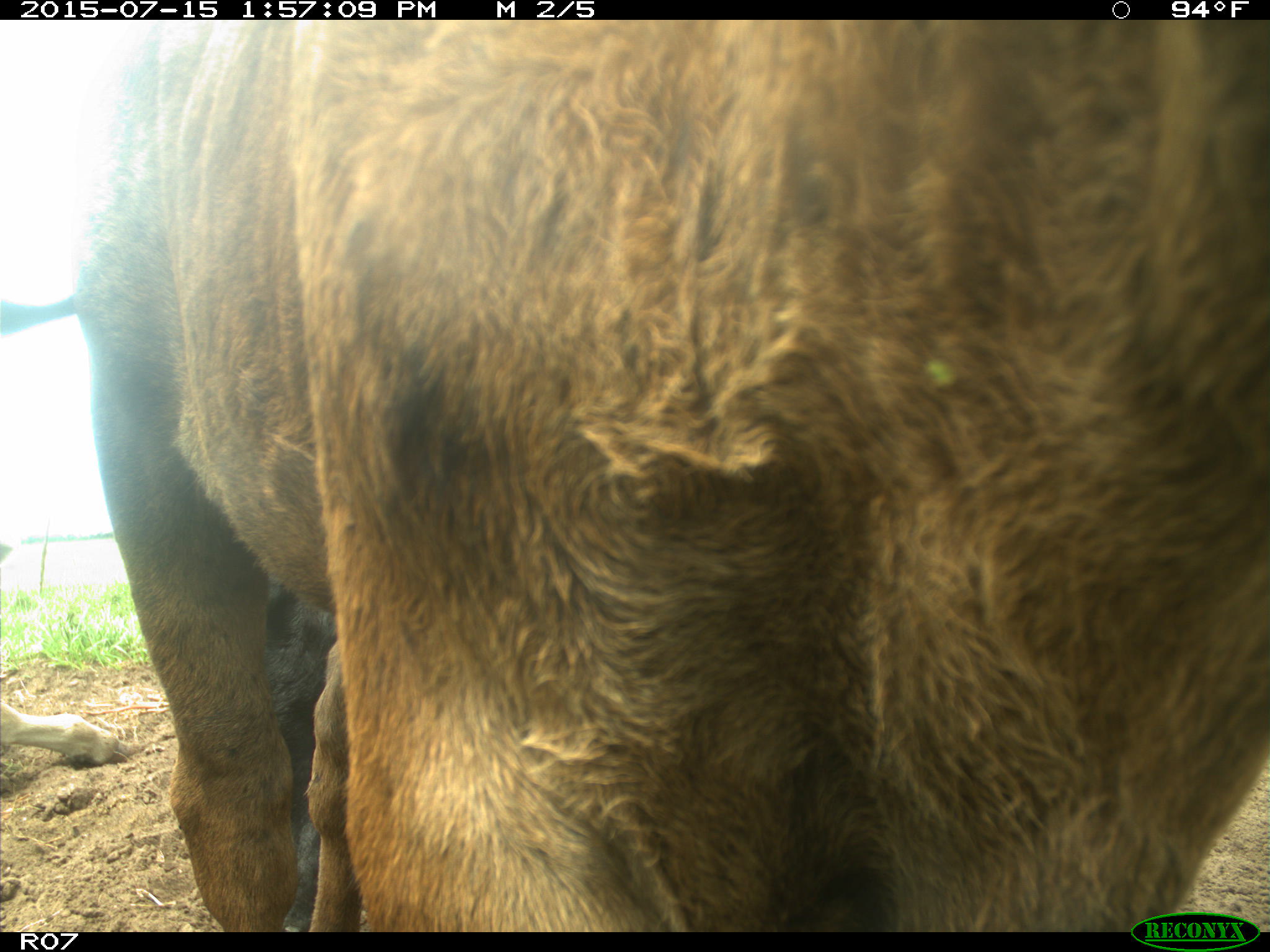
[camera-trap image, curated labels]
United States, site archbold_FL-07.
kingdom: Animalia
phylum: Chordata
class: Mammalia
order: Artiodactyla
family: Bovidae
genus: Bos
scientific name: Bos taurus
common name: domestic cow